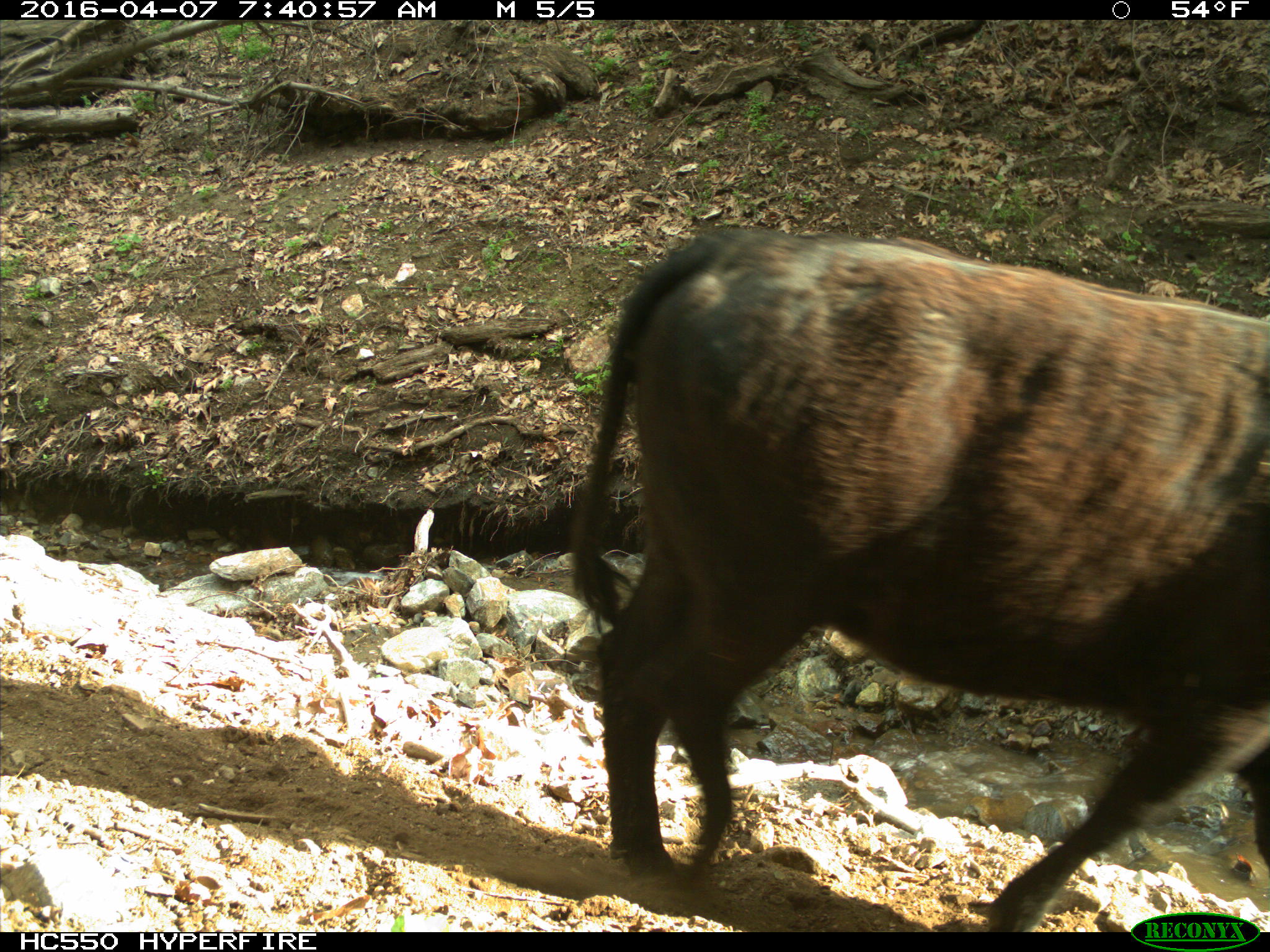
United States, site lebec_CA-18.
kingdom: Animalia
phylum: Chordata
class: Mammalia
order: Artiodactyla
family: Bovidae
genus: Bos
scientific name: Bos taurus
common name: domestic cow